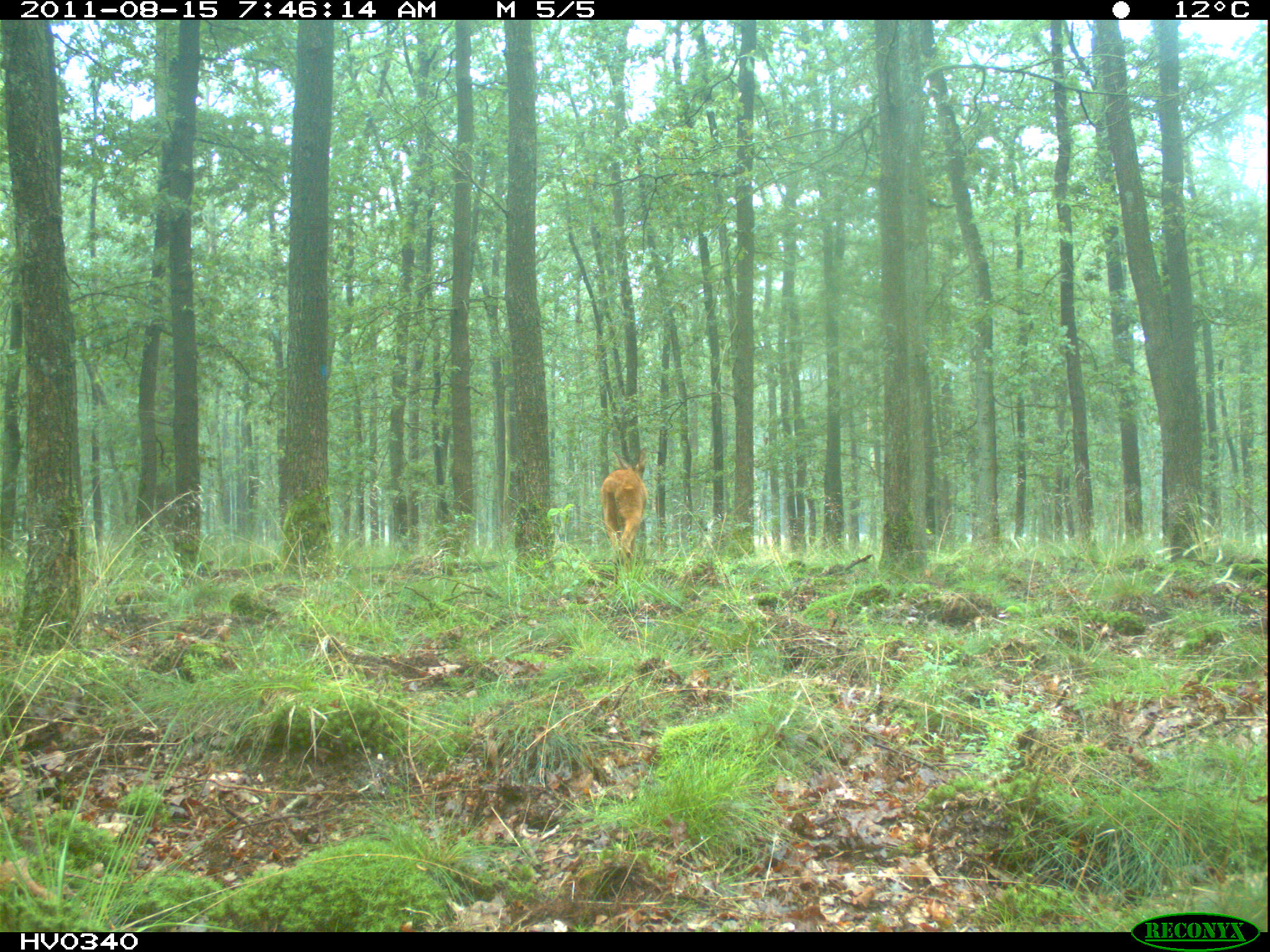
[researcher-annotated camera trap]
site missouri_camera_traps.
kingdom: Animalia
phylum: Chordata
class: Mammalia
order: Artiodactyla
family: Cervidae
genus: Cervus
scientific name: Cervus elaphus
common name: red deer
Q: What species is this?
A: Red deer (Cervus elaphus).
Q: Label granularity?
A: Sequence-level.